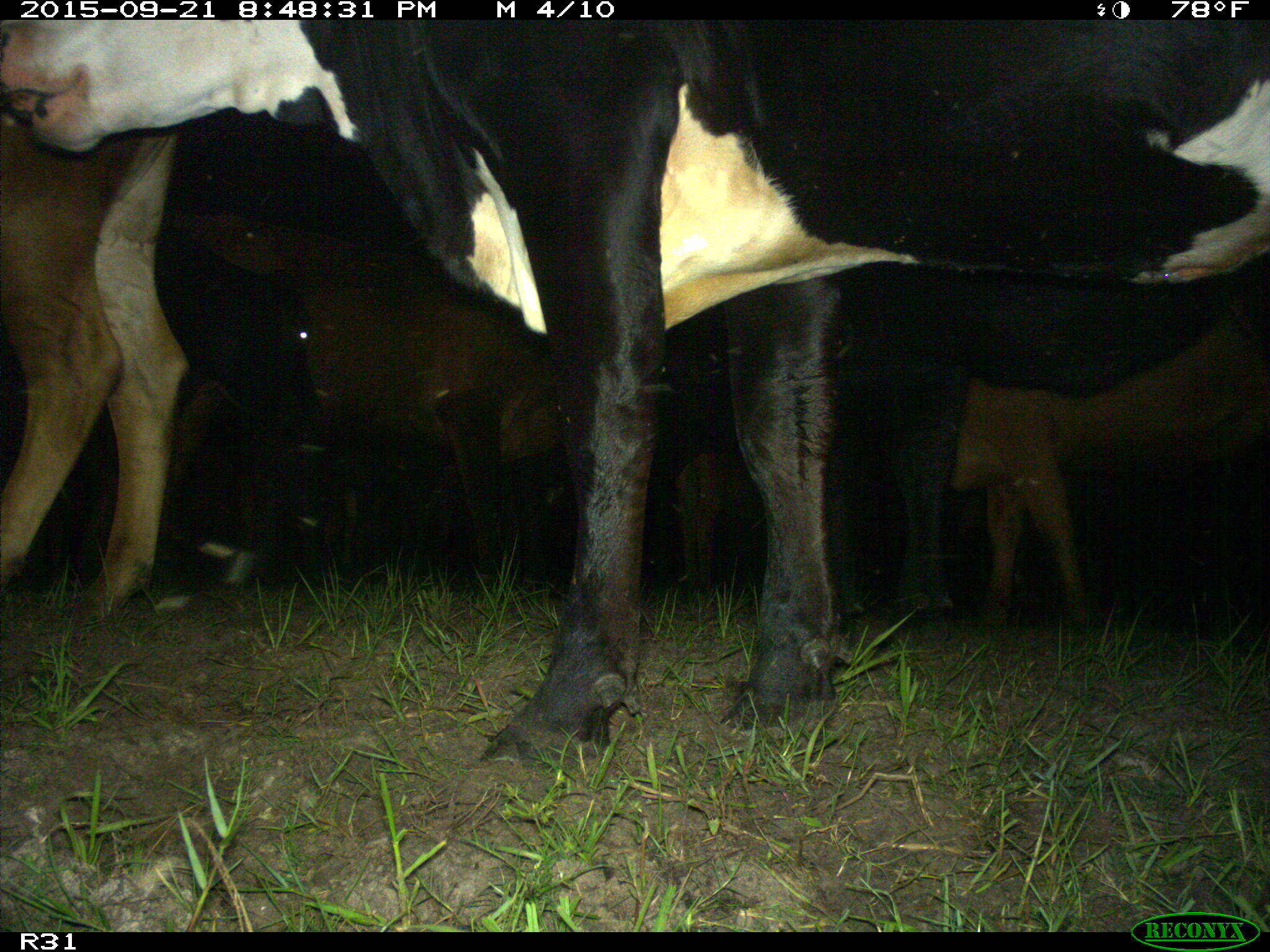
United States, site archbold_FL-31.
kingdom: Animalia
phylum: Chordata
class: Mammalia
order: Artiodactyla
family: Bovidae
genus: Bos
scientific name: Bos taurus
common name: domestic cow